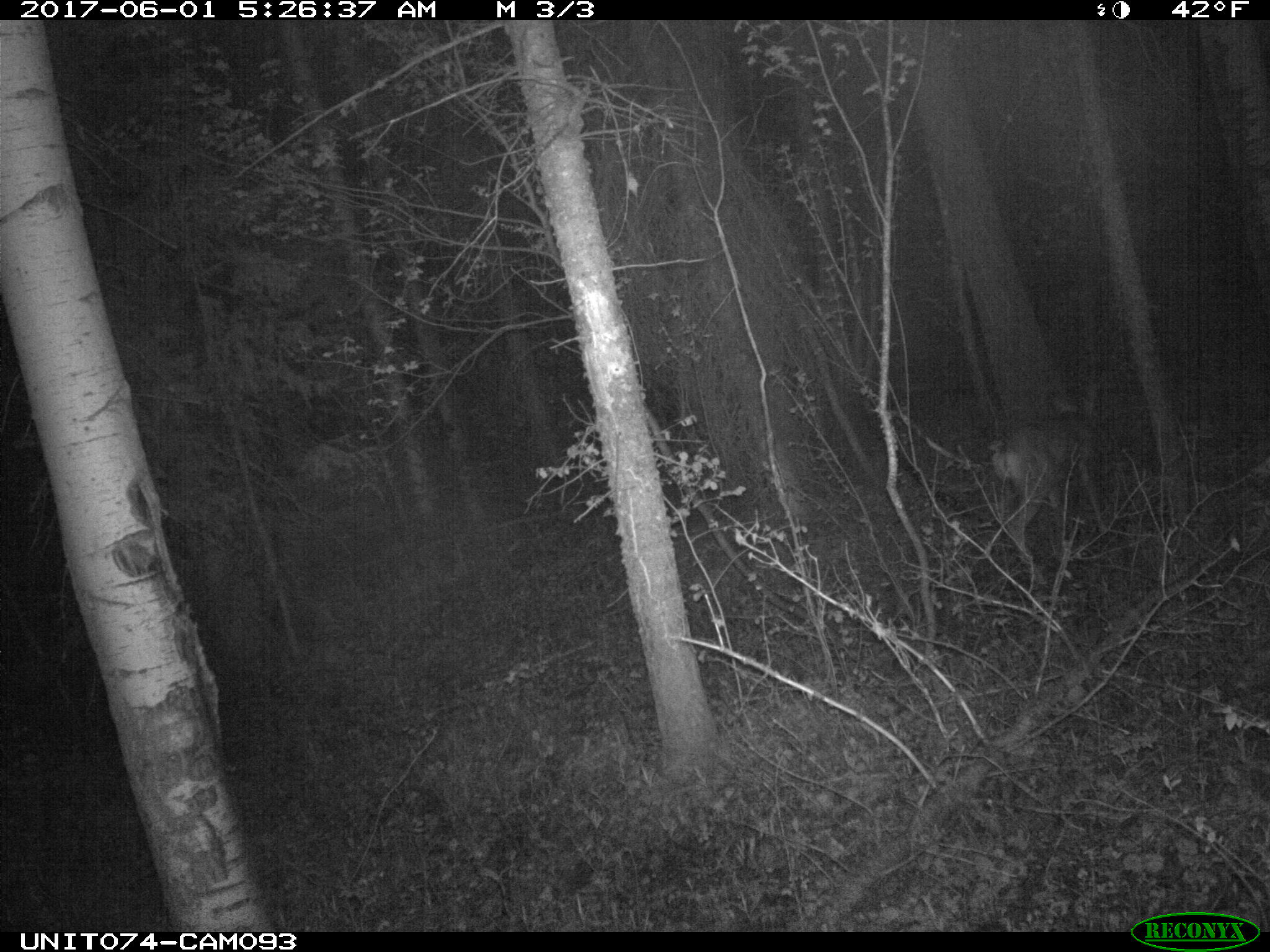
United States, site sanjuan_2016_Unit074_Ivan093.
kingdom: Animalia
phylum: Chordata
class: Mammalia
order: Artiodactyla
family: Cervidae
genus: Odocoileus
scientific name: Odocoileus hemionus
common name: mule deer